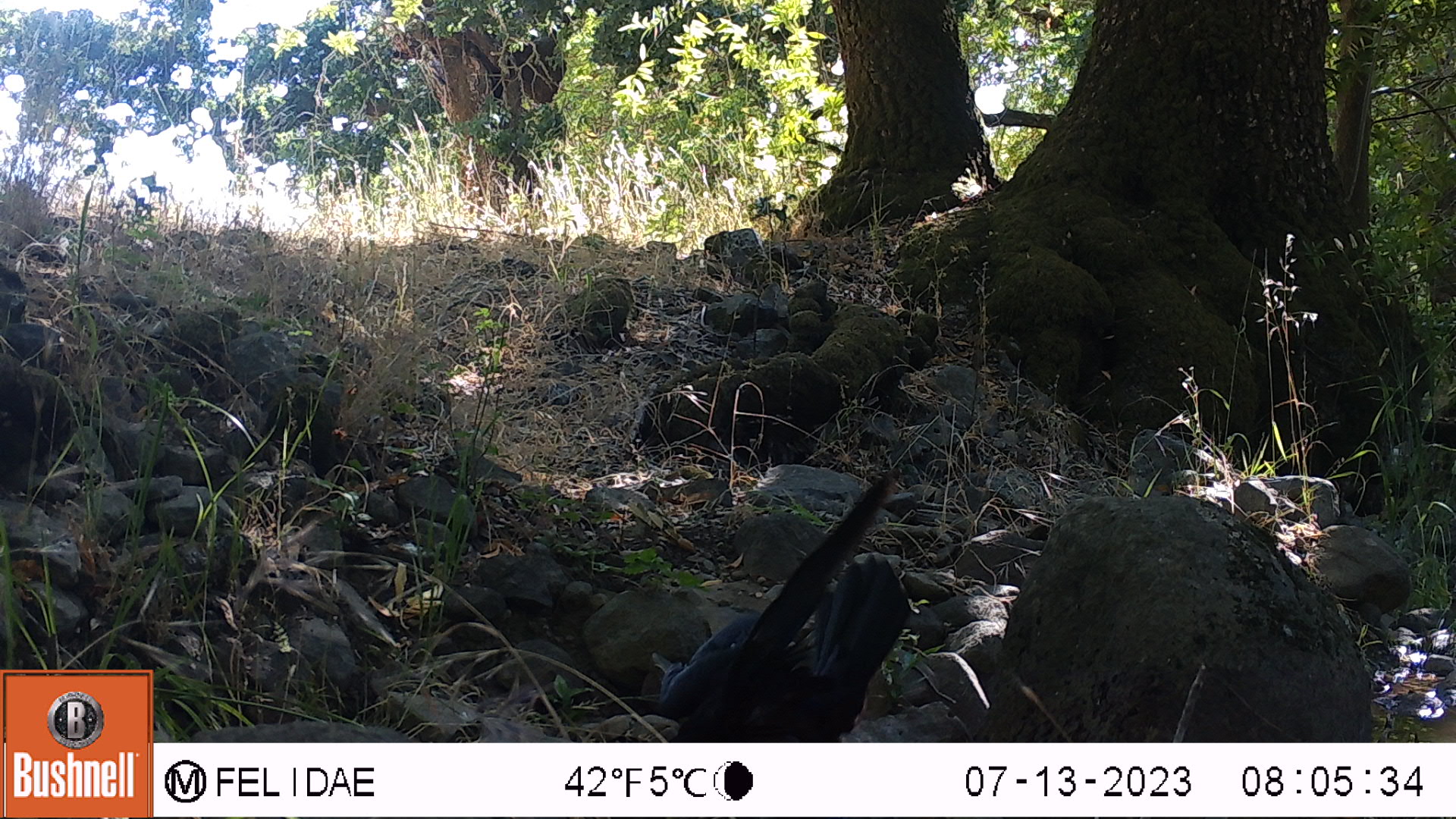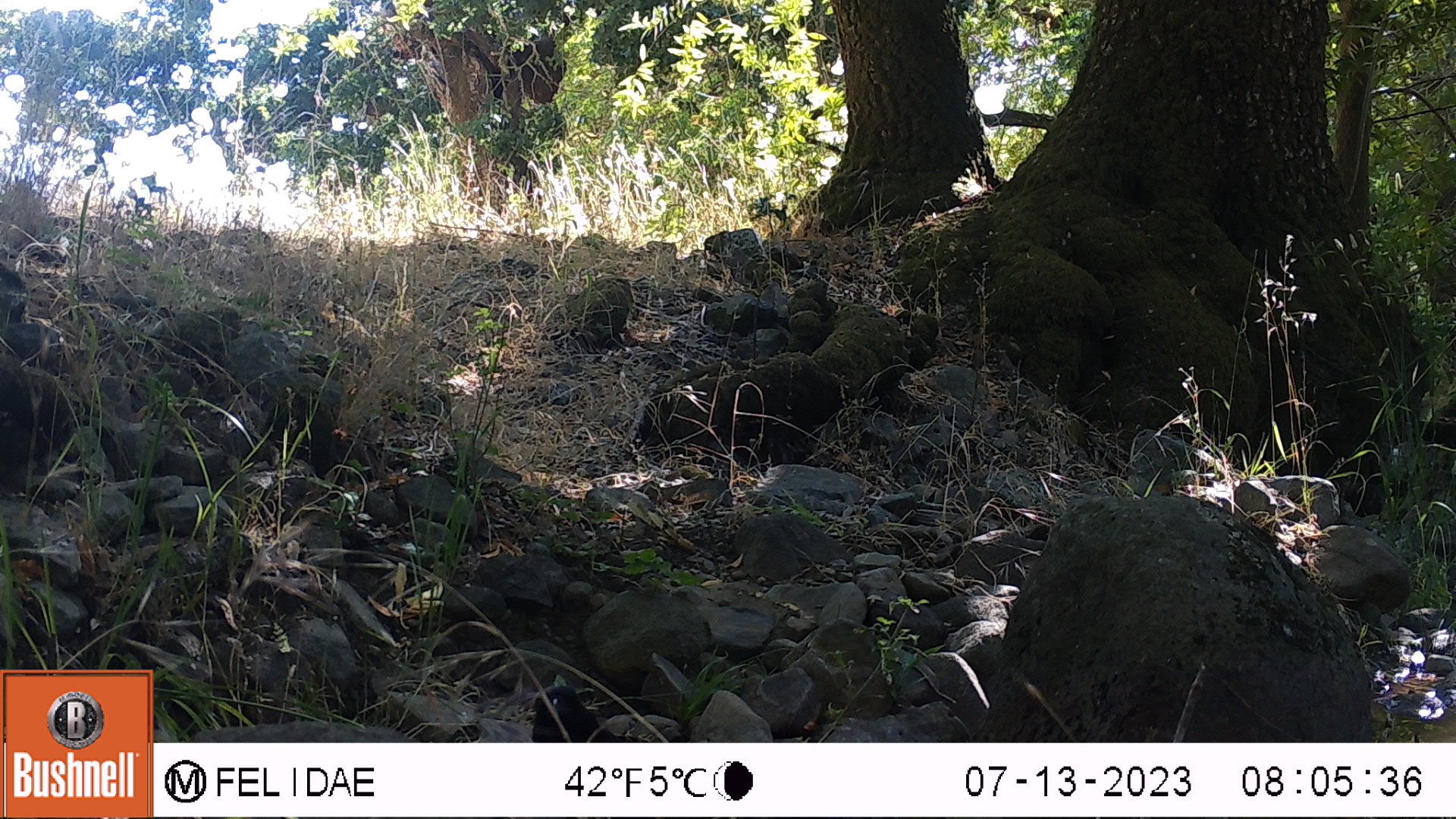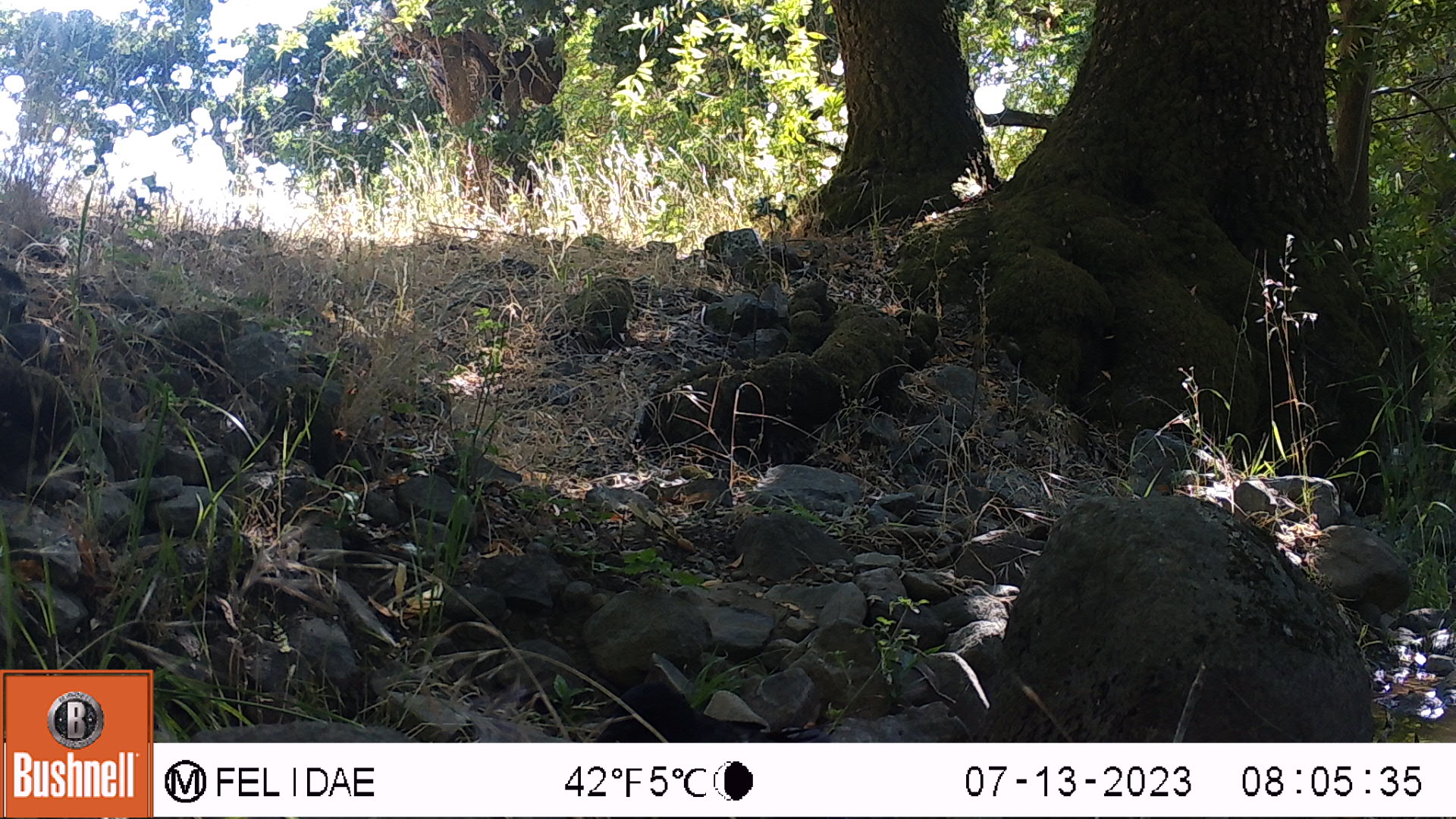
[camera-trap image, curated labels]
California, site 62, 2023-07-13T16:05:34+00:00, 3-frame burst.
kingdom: Animalia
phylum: Chordata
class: Aves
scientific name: Aves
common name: bird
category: unknown bird